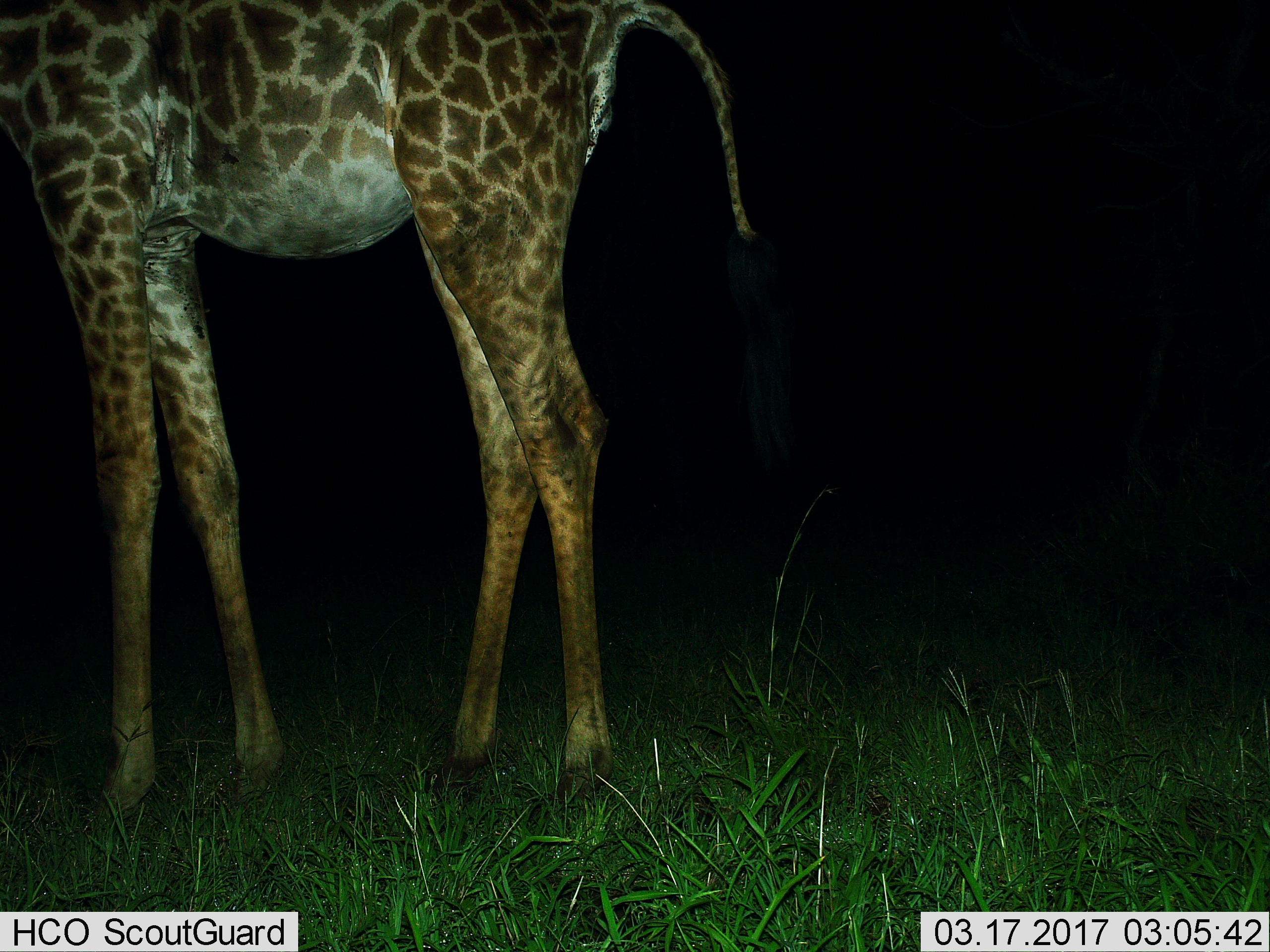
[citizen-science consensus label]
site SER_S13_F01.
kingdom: Animalia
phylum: Chordata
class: Mammalia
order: Artiodactyla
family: Giraffidae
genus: Giraffa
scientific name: Giraffa camelopardalis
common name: giraffe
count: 1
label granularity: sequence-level